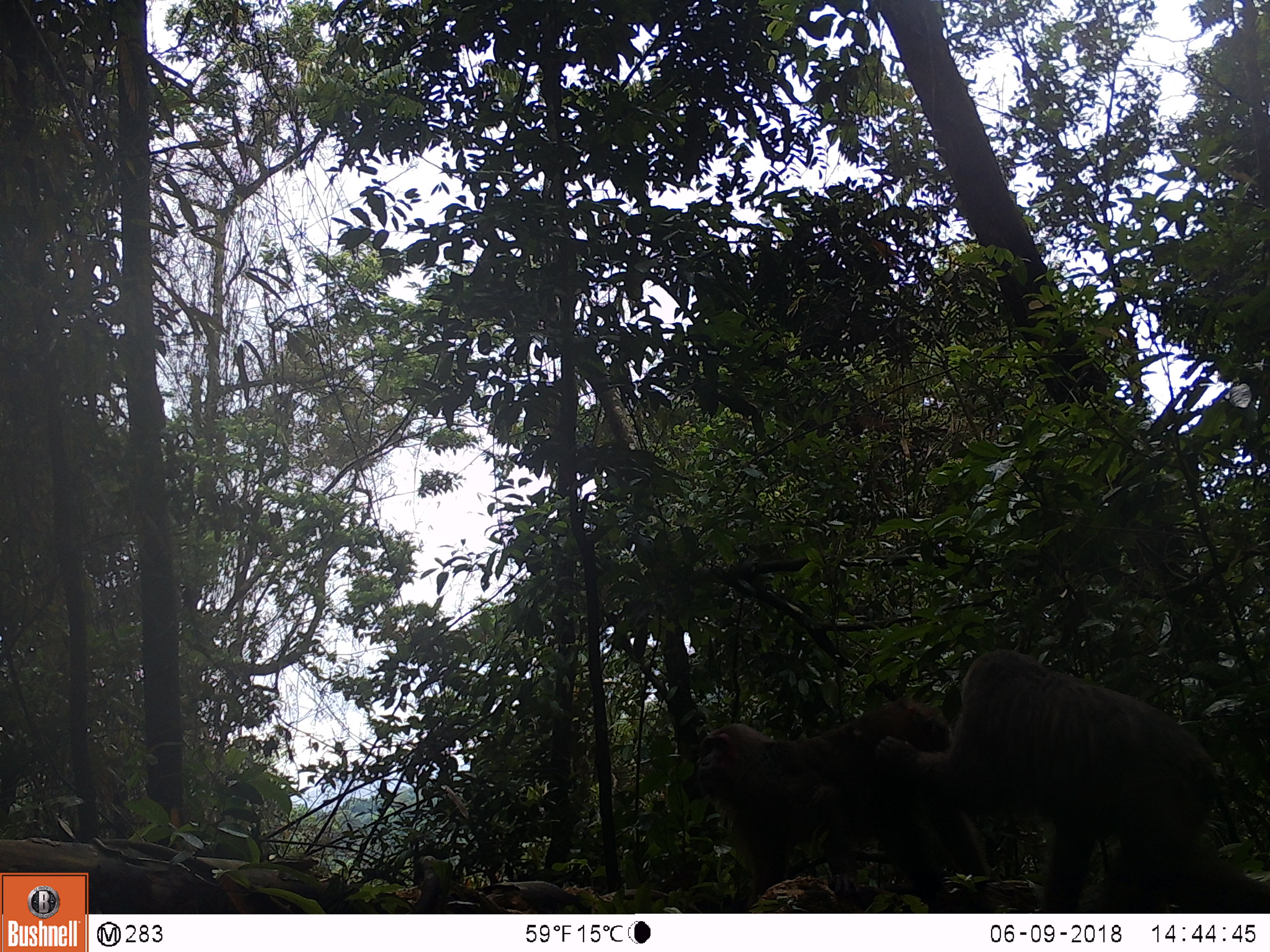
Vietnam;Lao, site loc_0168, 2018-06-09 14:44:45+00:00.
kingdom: Animalia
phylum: Chordata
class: Mammalia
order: Primates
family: Cercopithecidae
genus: Macaca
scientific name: Macaca arctoides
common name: stump-tailed macaque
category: stump tailed macaque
Stump tailed macaque (stump-tailed macaque) (Macaca arctoides). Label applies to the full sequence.